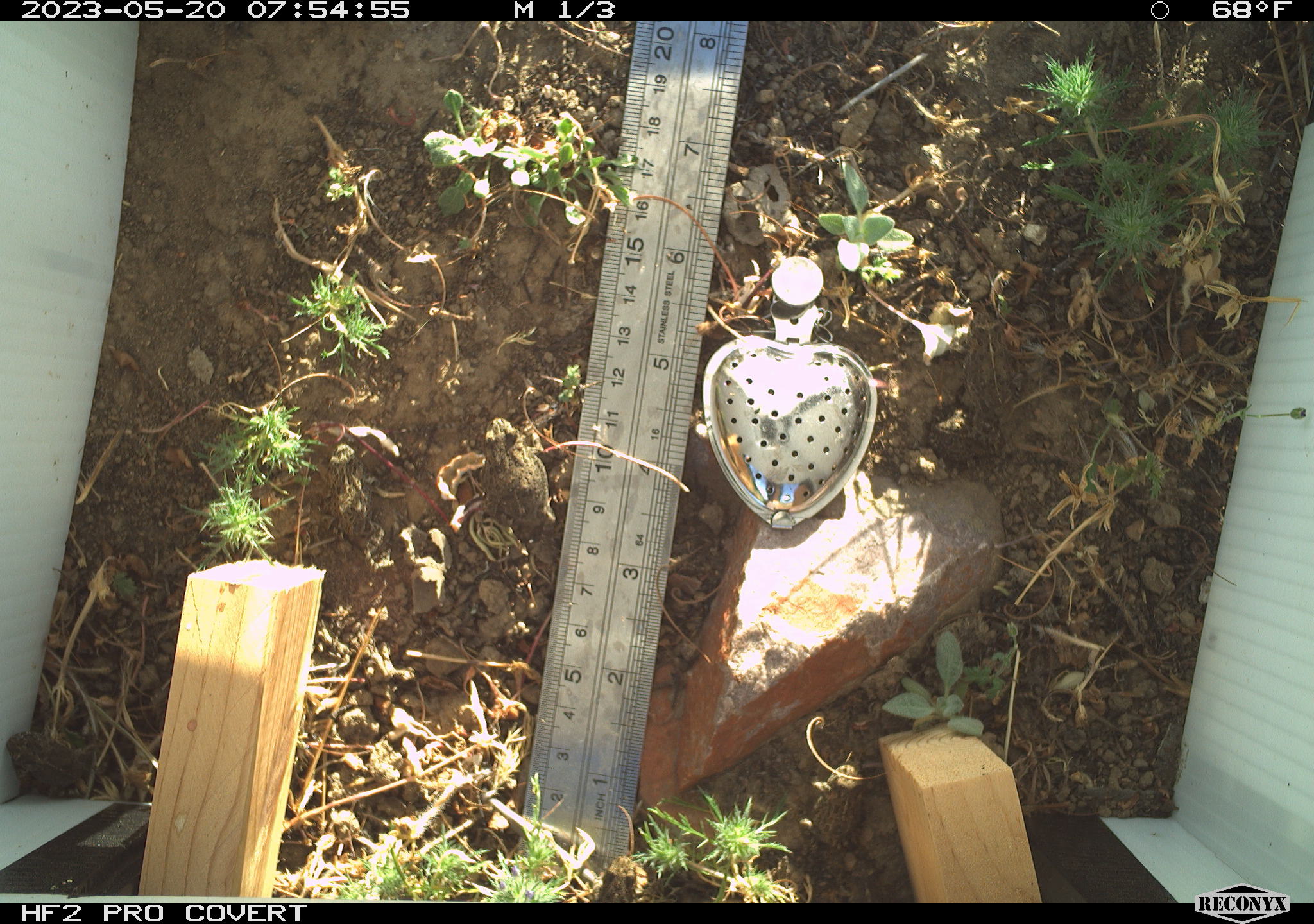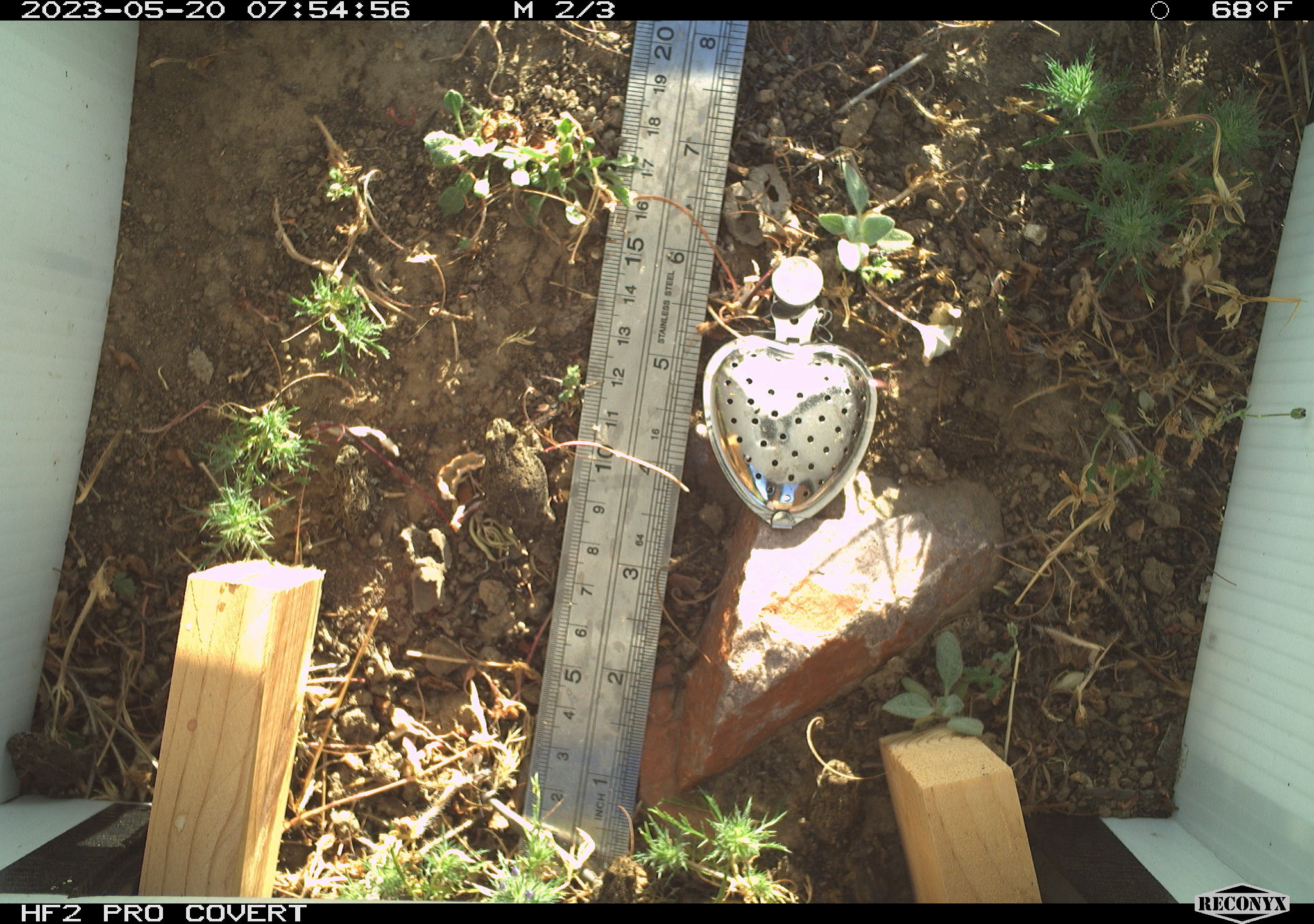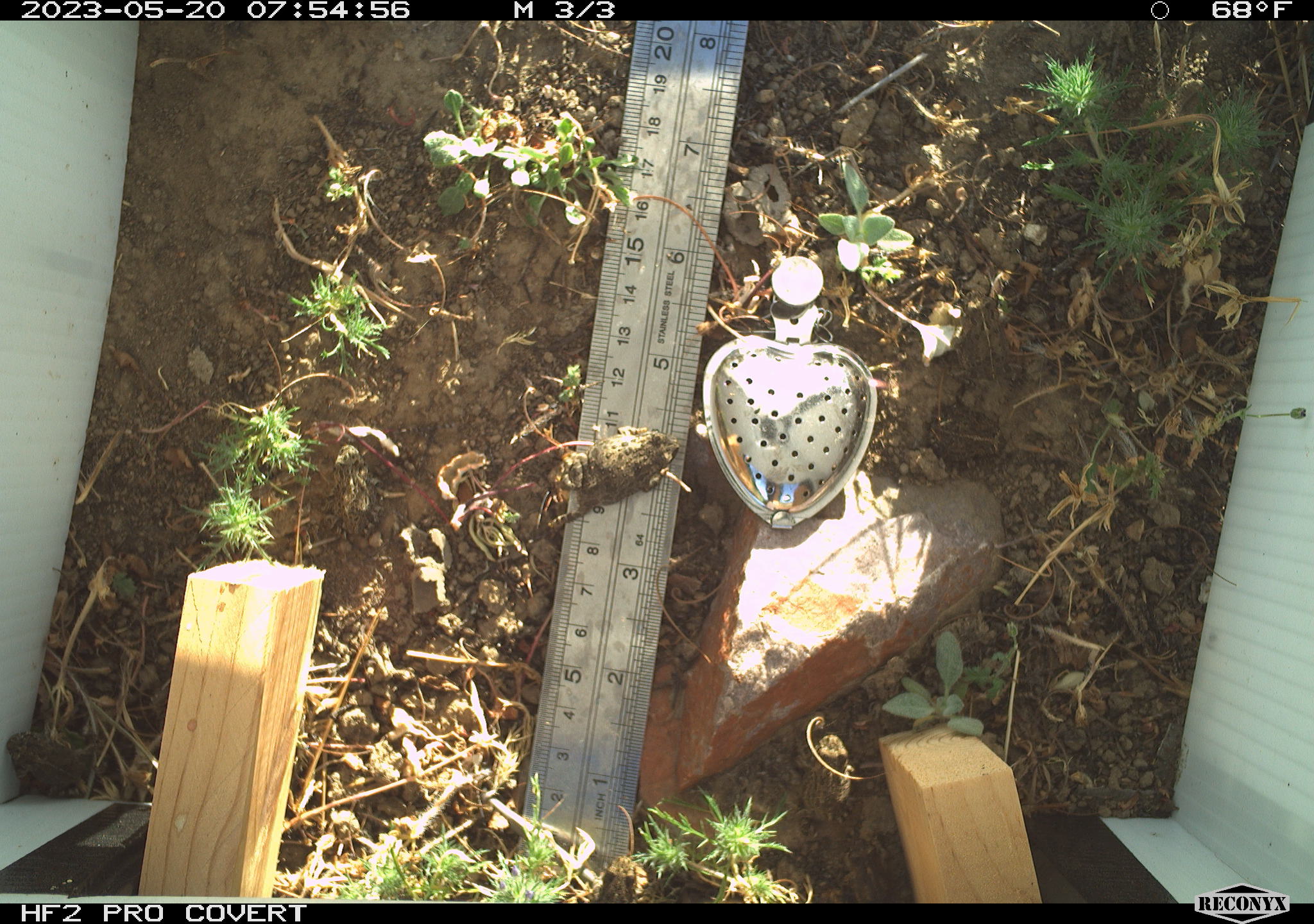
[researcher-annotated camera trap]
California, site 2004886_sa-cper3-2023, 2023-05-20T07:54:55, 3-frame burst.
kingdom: Animalia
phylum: Chordata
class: Amphibia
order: Anura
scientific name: Anura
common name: frogs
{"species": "frogs (Anura)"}